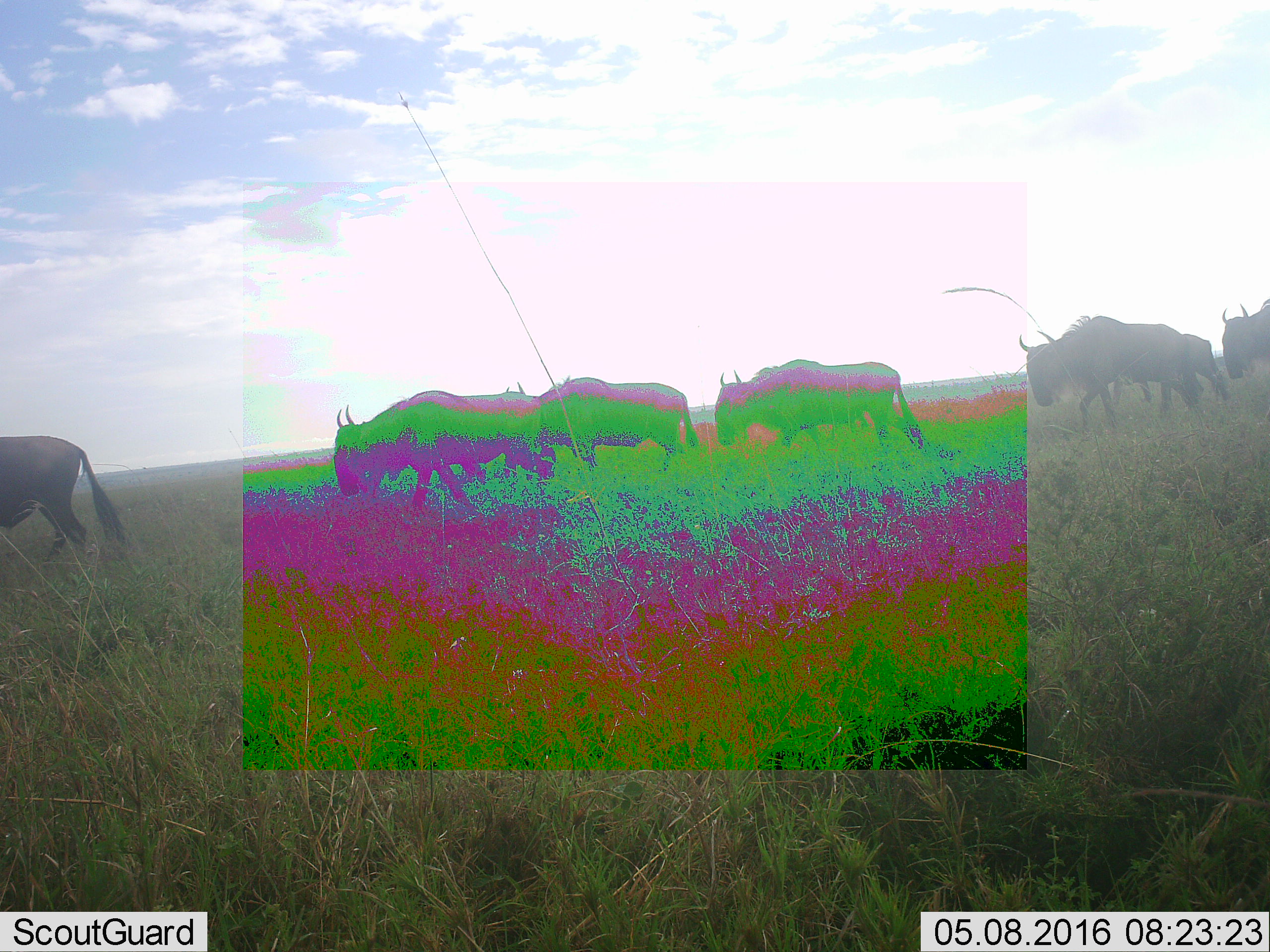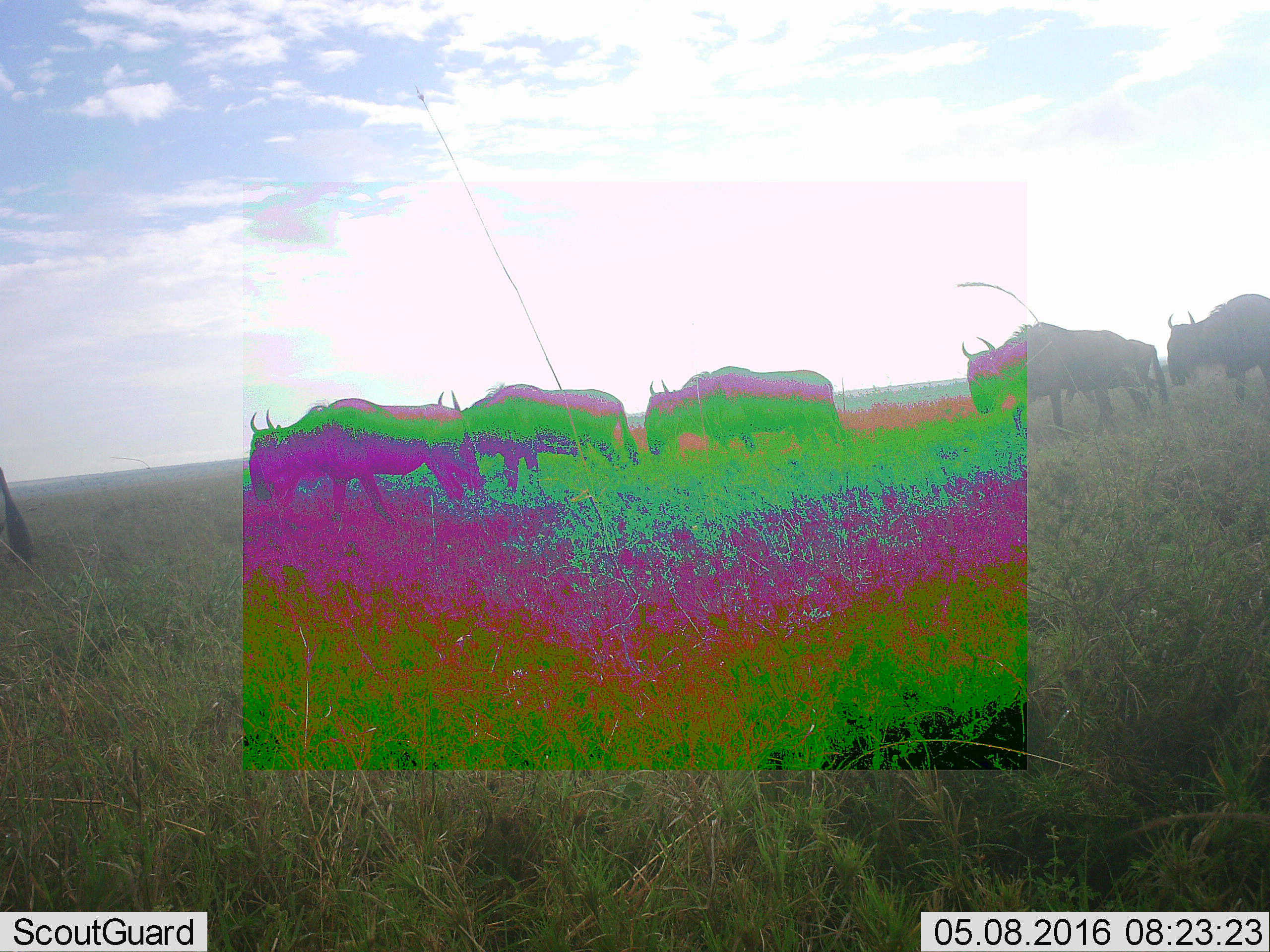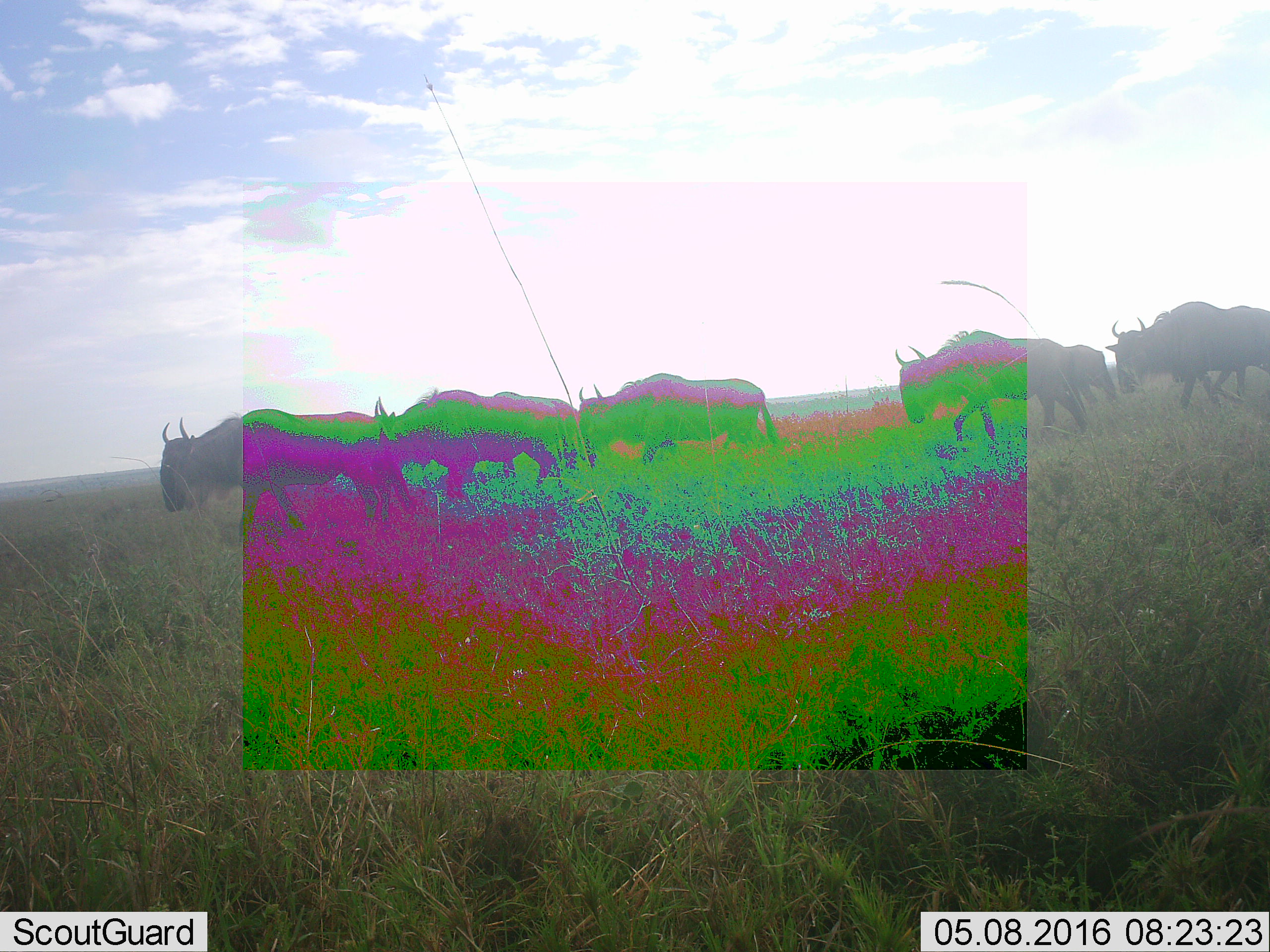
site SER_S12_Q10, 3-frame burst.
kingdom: Animalia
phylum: Chordata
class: Mammalia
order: Artiodactyla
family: Bovidae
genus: Connochaetes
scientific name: Connochaetes taurinus taurinus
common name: blue wildebeest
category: wildebeestblue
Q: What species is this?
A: Wildebeestblue (blue wildebeest) (Connochaetes taurinus taurinus).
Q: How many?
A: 8.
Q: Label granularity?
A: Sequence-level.